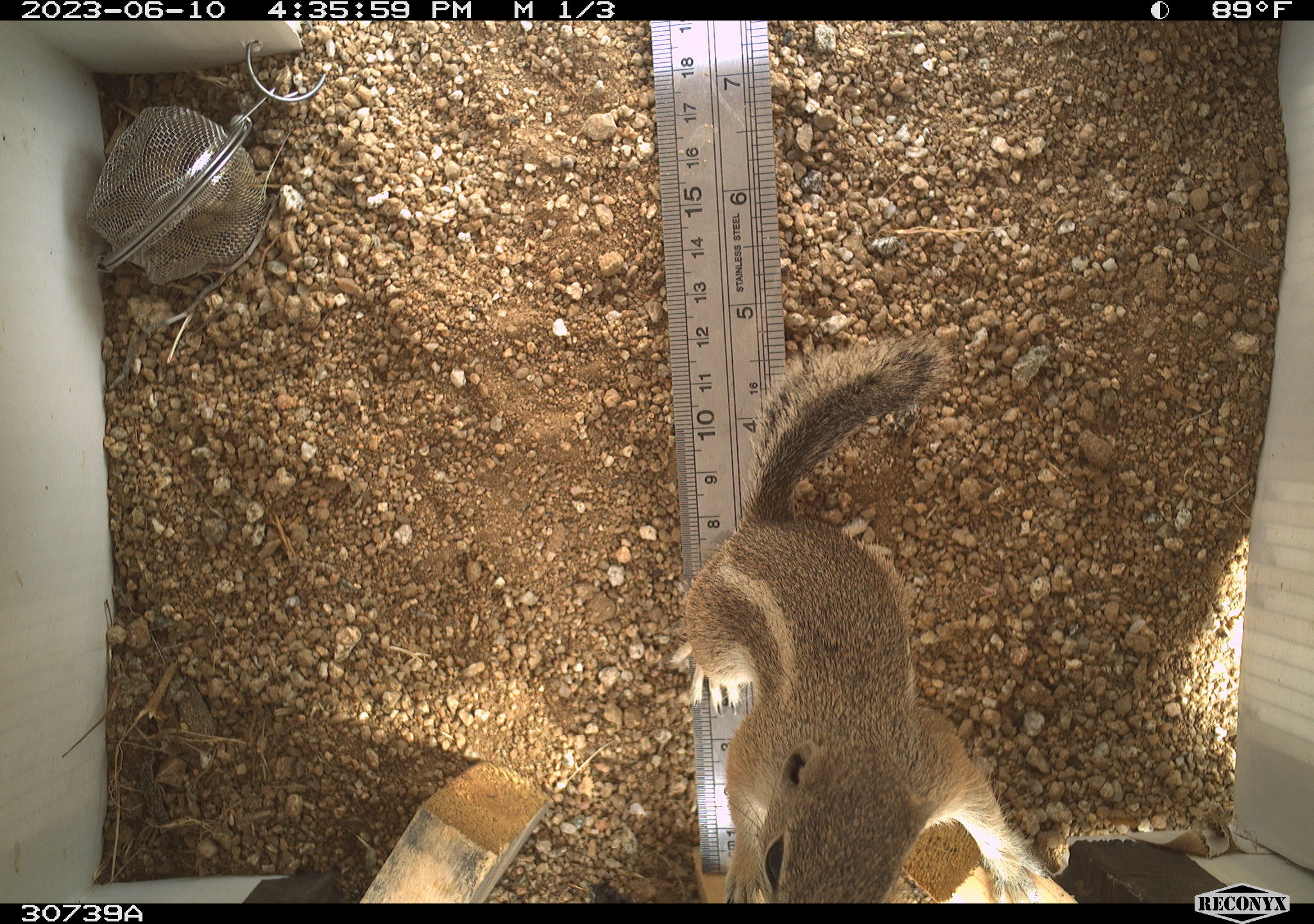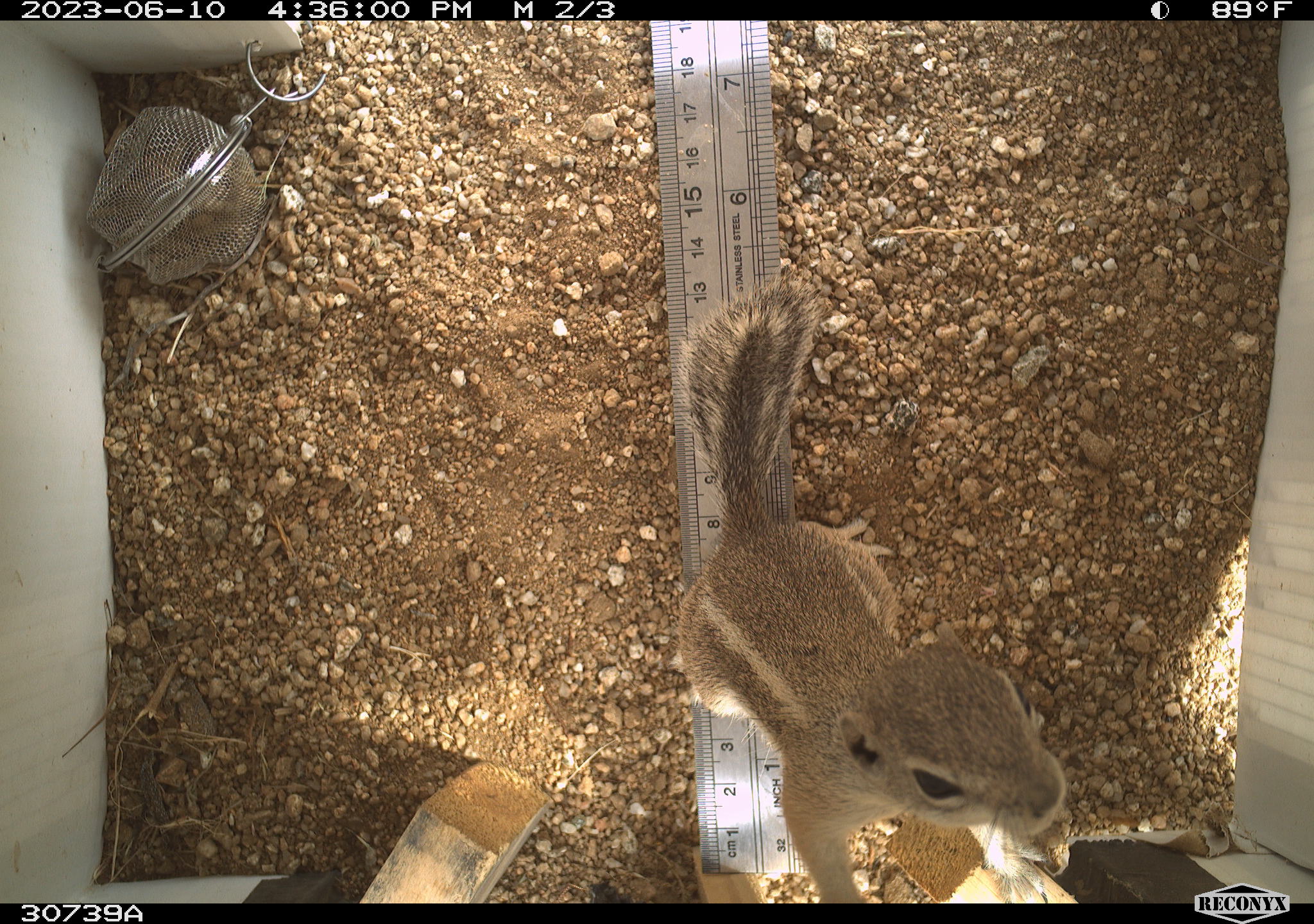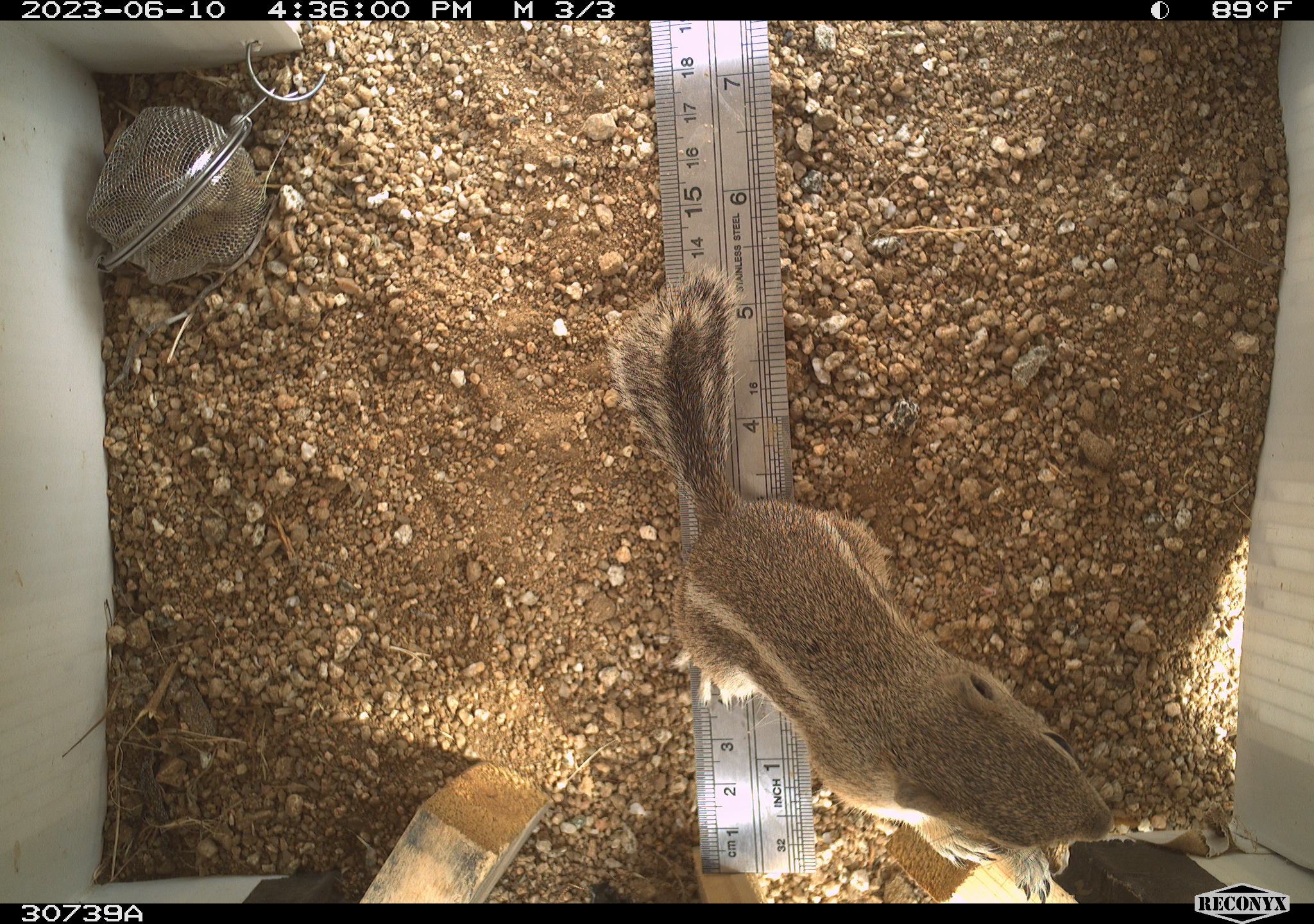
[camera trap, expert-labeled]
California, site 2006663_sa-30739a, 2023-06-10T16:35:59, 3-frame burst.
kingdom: Animalia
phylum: Chordata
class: Mammalia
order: Rodentia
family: Sciuridae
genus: Ammospermophilus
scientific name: Ammospermophilus leucurus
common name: white-tailed antelope squirrel